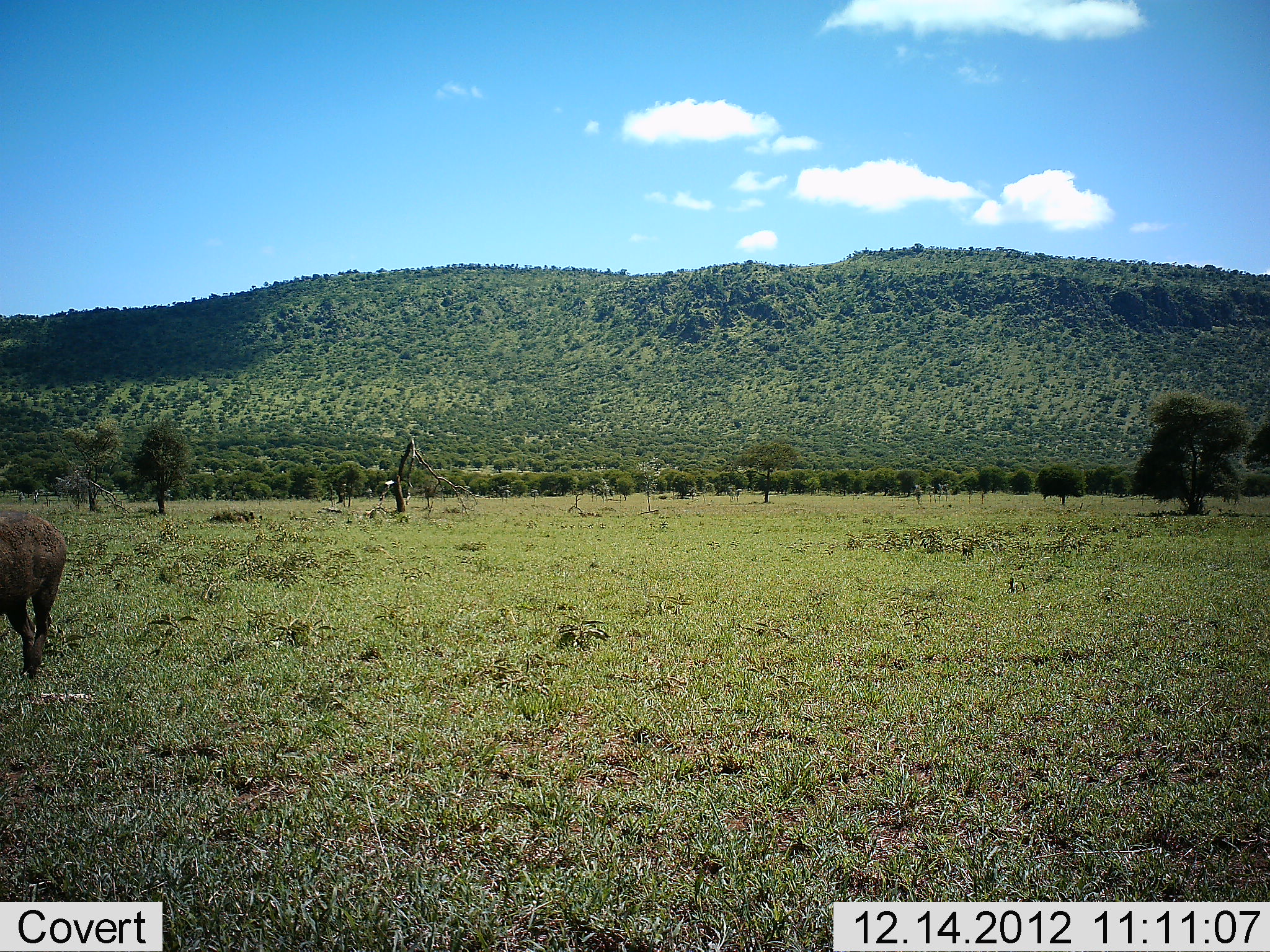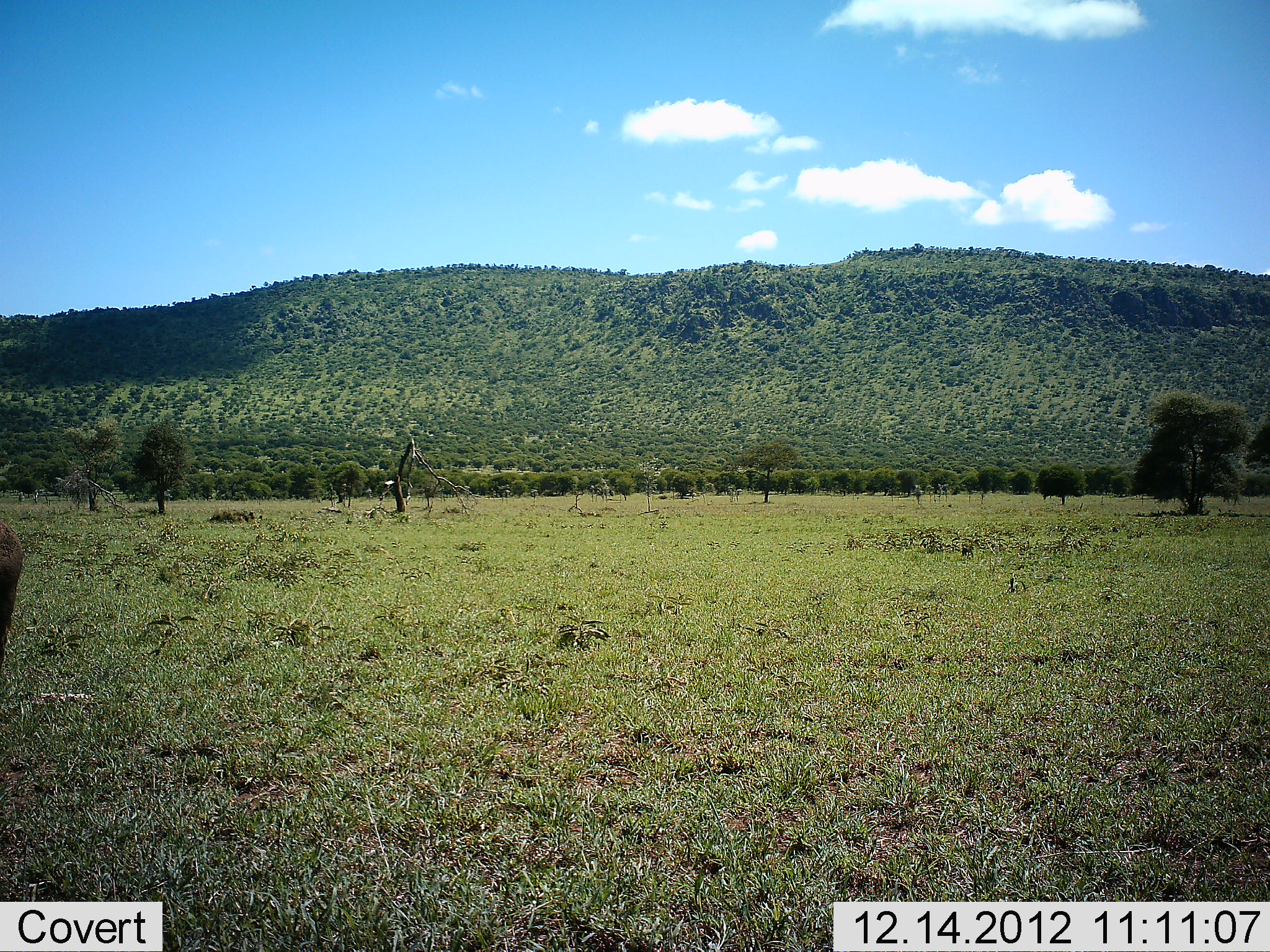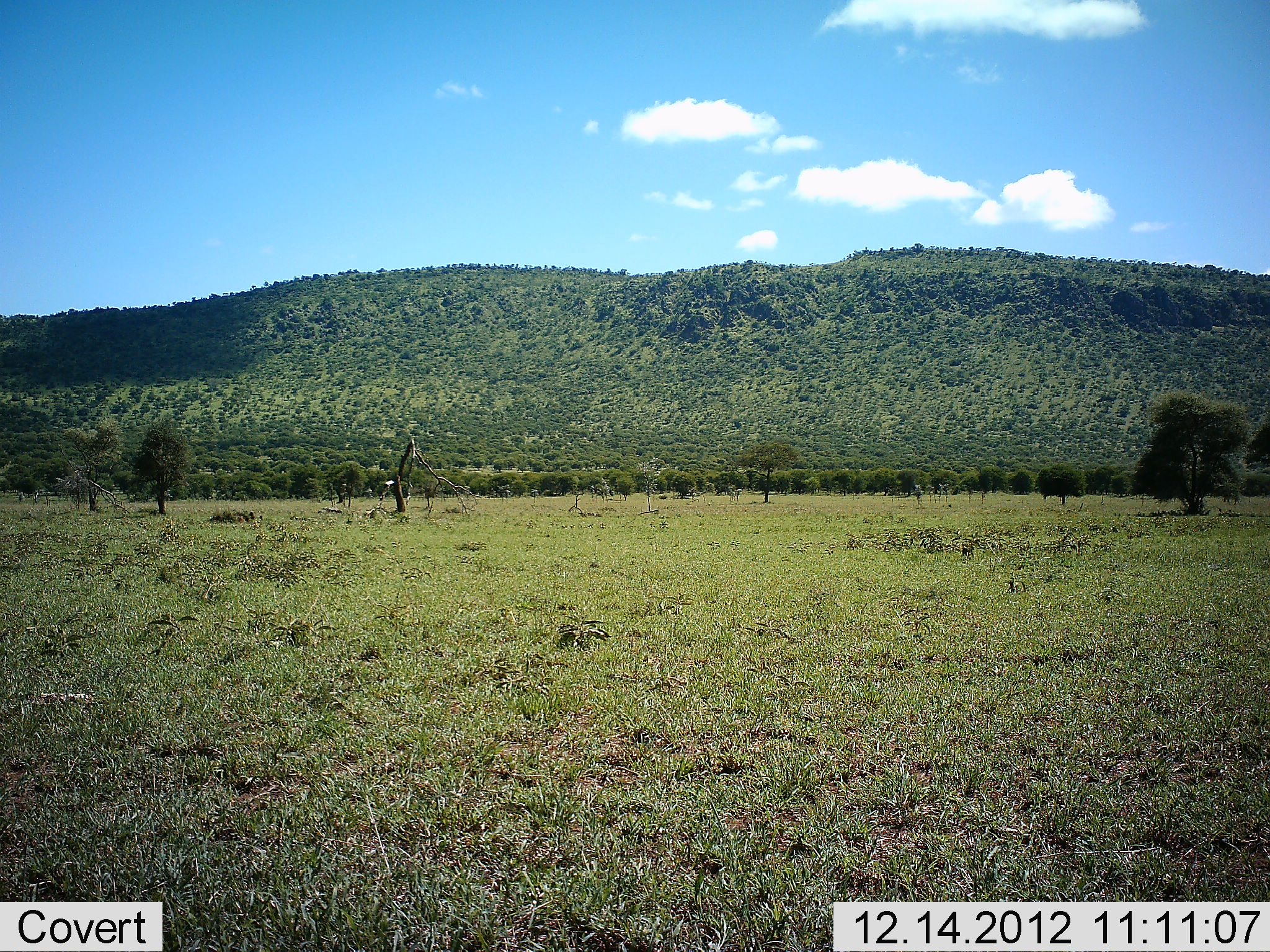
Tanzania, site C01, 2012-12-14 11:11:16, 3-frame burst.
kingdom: Animalia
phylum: Chordata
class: Mammalia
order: Artiodactyla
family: Suidae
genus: Phacochoerus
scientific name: Phacochoerus africanus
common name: warthog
Warthog (Phacochoerus africanus), count 1. Behavior (volunteer vote fractions): standing 0%, resting 0%, moving 100%, interacting 0%. Young present (vote fraction): 0%. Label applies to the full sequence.